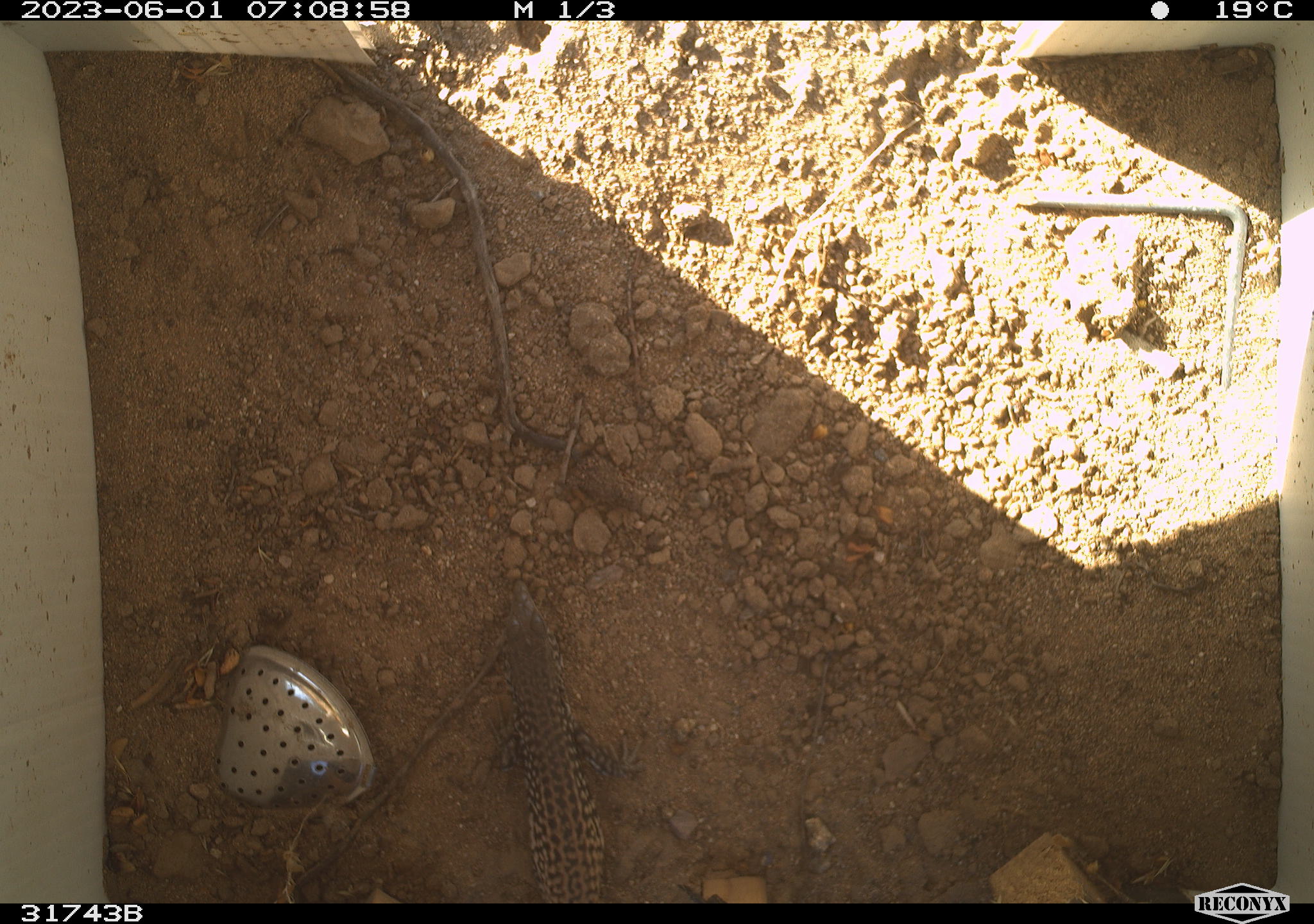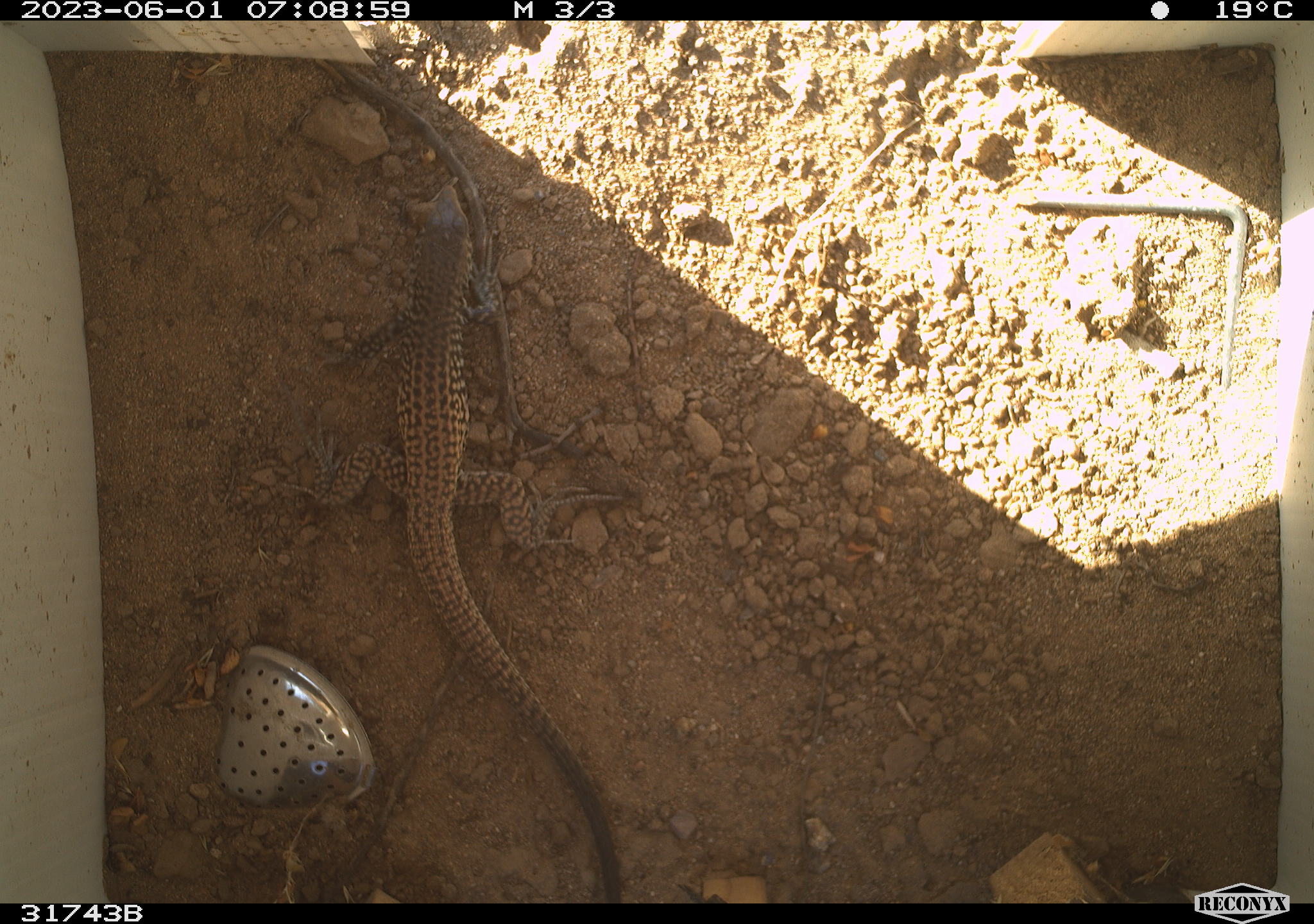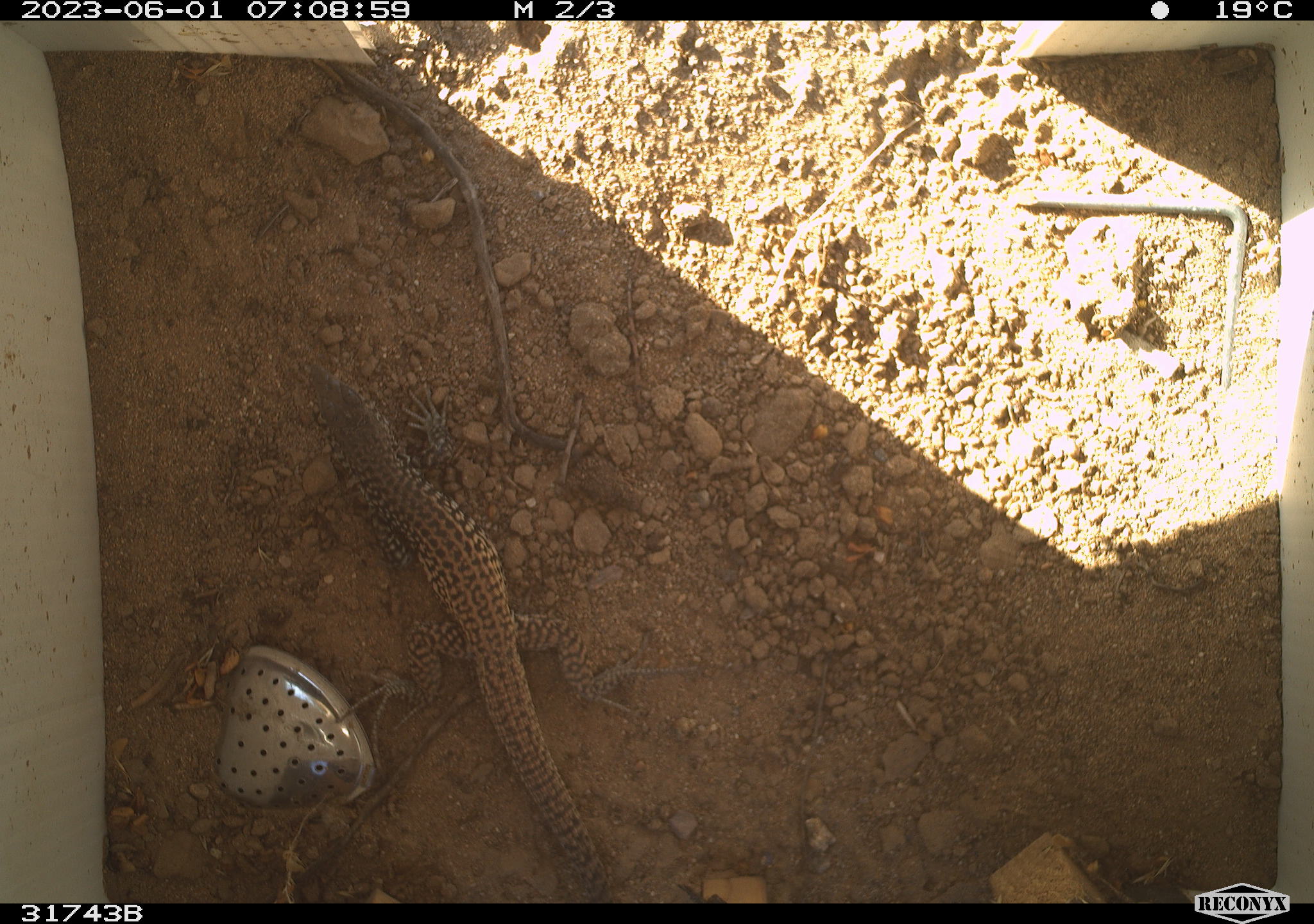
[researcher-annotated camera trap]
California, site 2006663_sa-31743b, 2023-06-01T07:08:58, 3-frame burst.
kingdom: Animalia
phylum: Chordata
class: Reptilia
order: Squamata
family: Teiidae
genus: Aspidoscelis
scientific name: Aspidoscelis tigris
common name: western whiptail